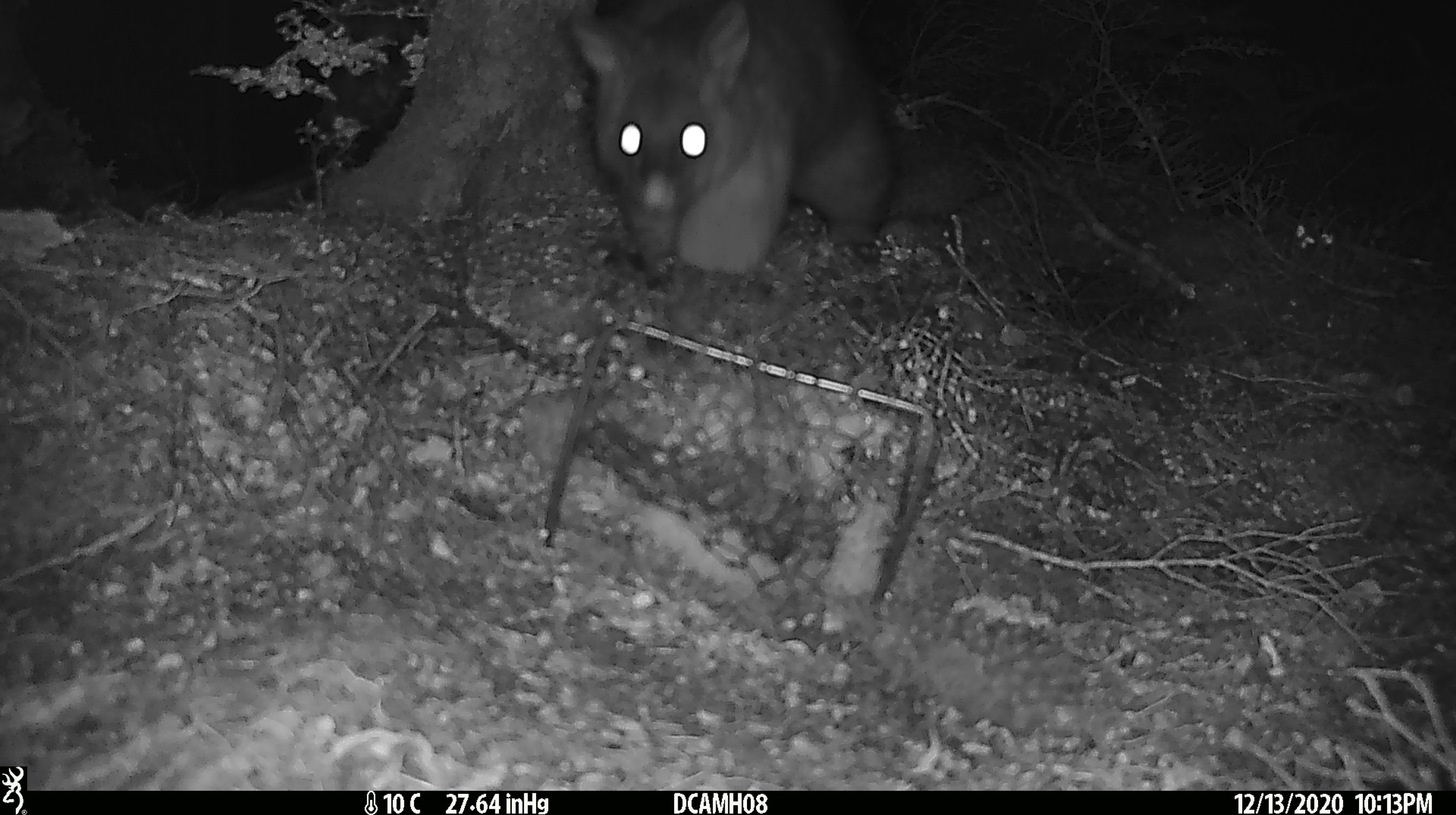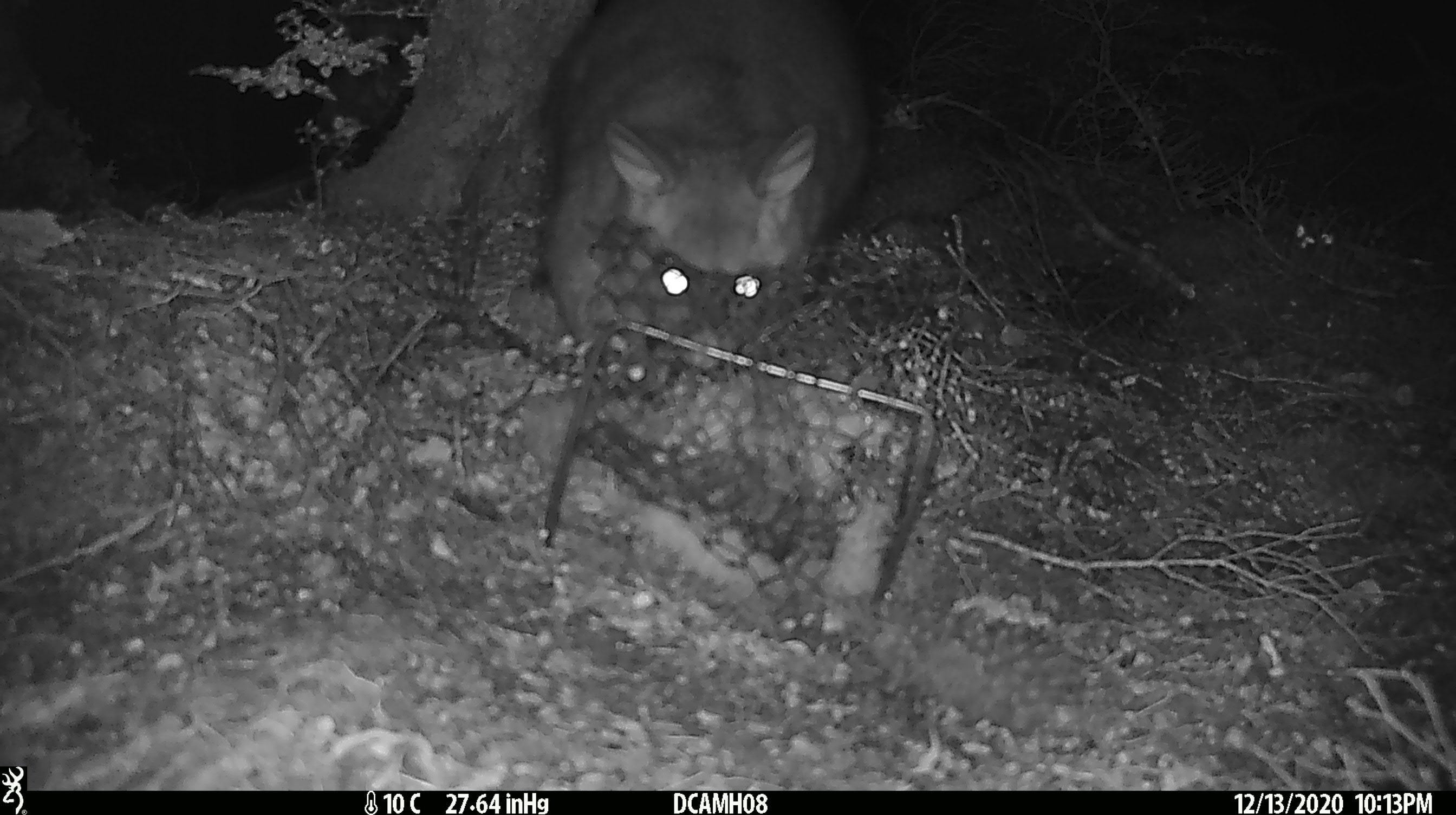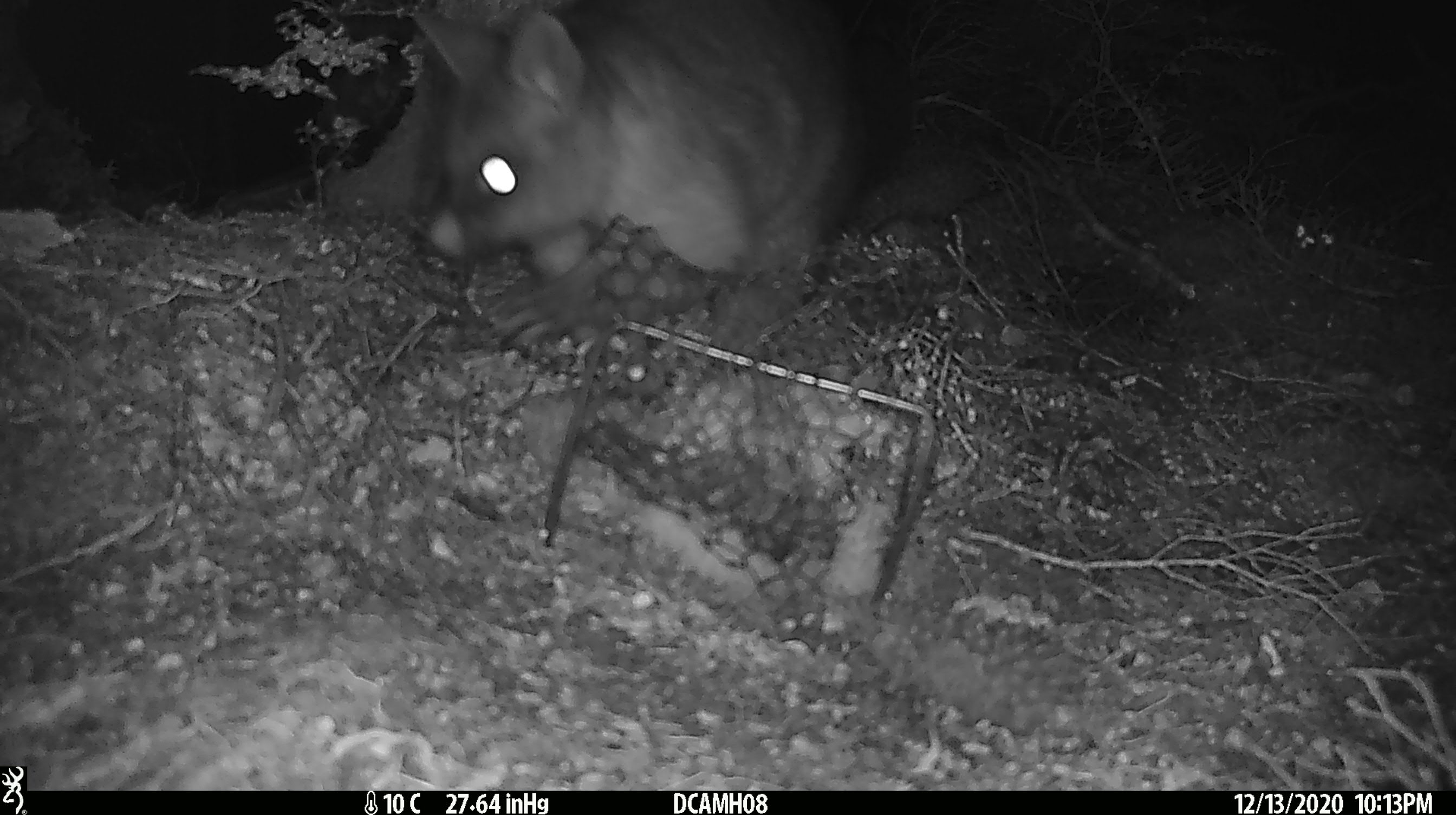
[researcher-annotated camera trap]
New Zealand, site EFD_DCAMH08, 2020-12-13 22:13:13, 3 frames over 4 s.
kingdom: Animalia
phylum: Chordata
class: Mammalia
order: Diprotodontia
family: Phalangeridae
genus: Trichosurus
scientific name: Trichosurus vulpecula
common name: common brushtail possum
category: possum